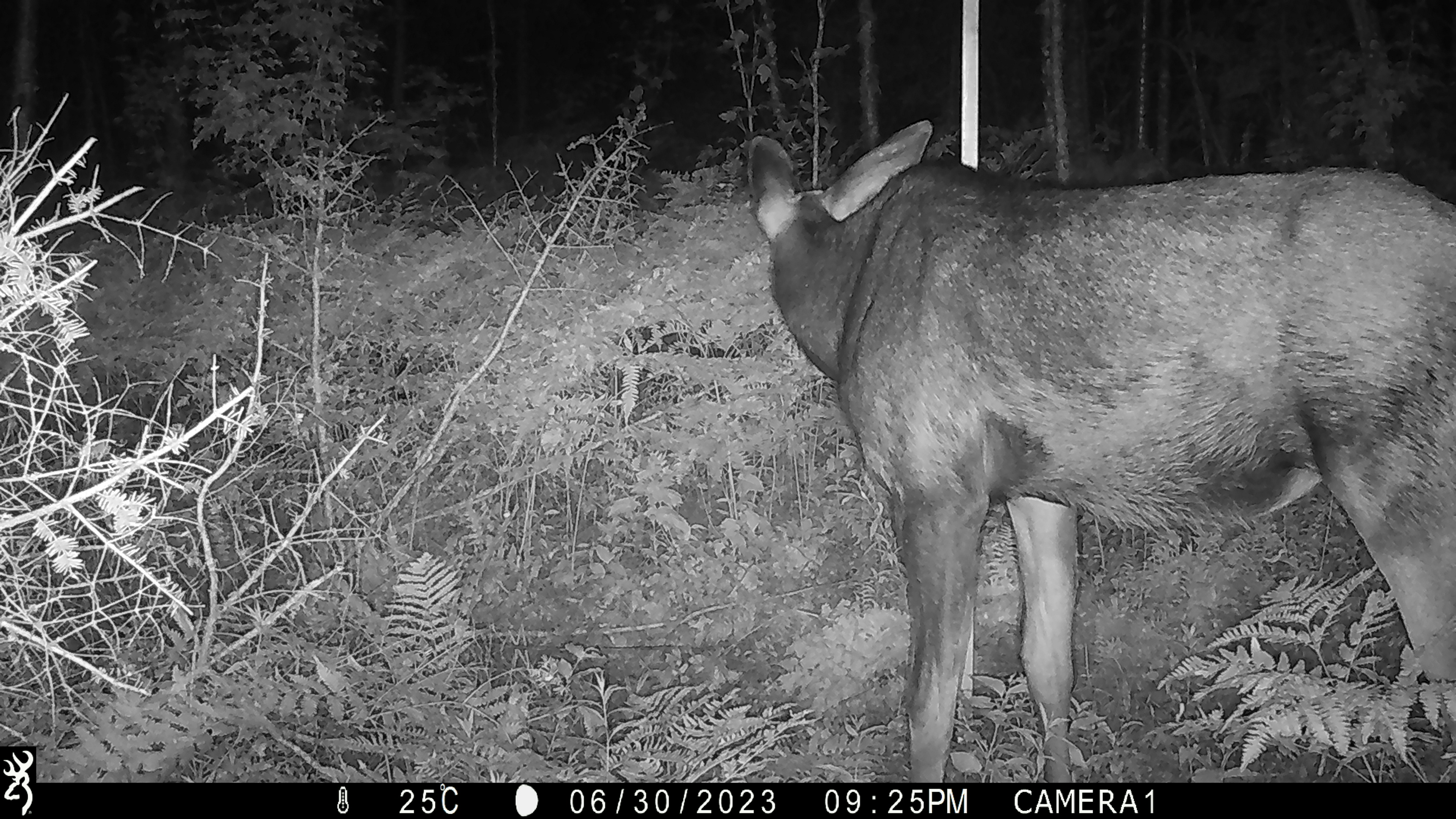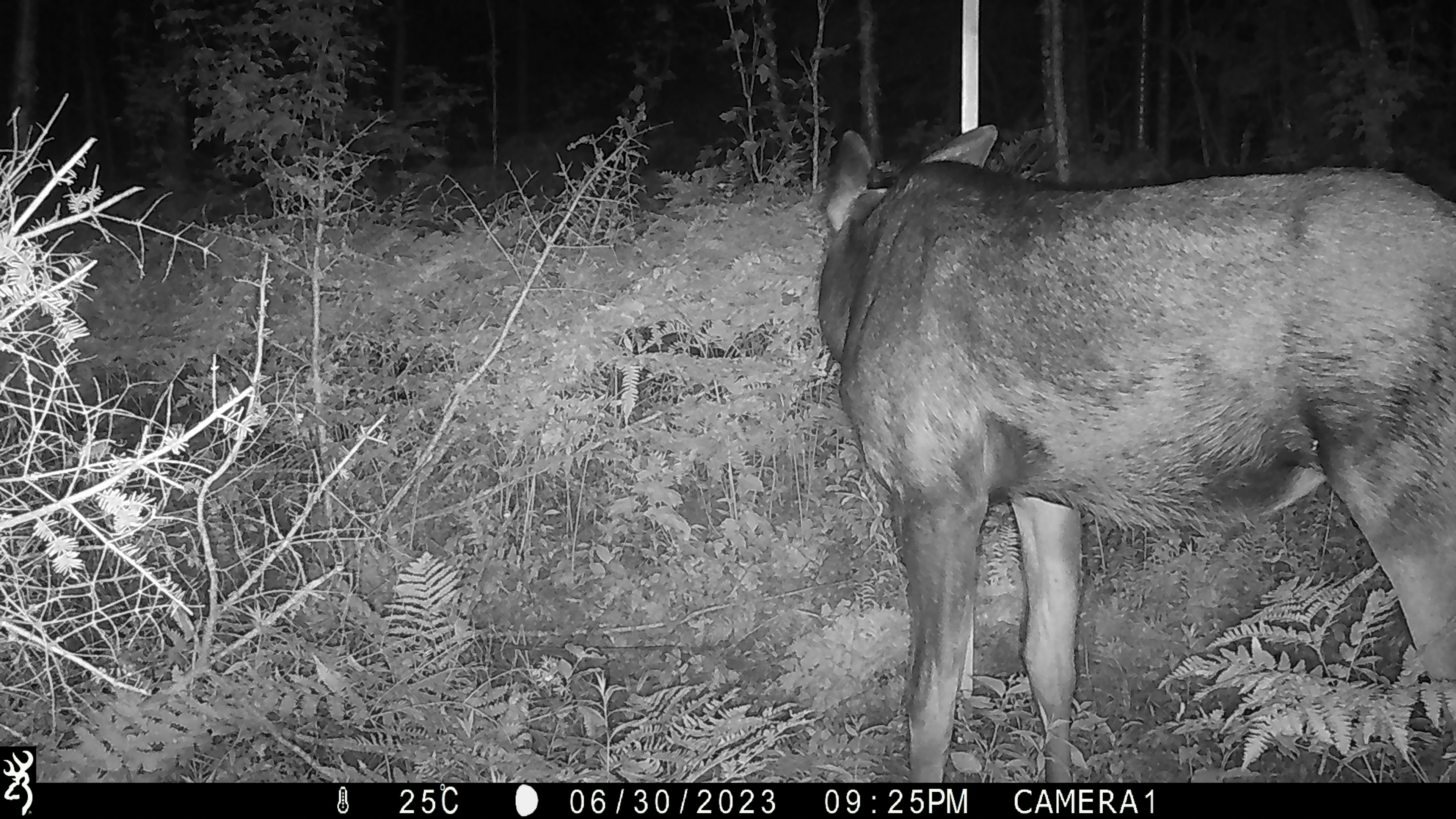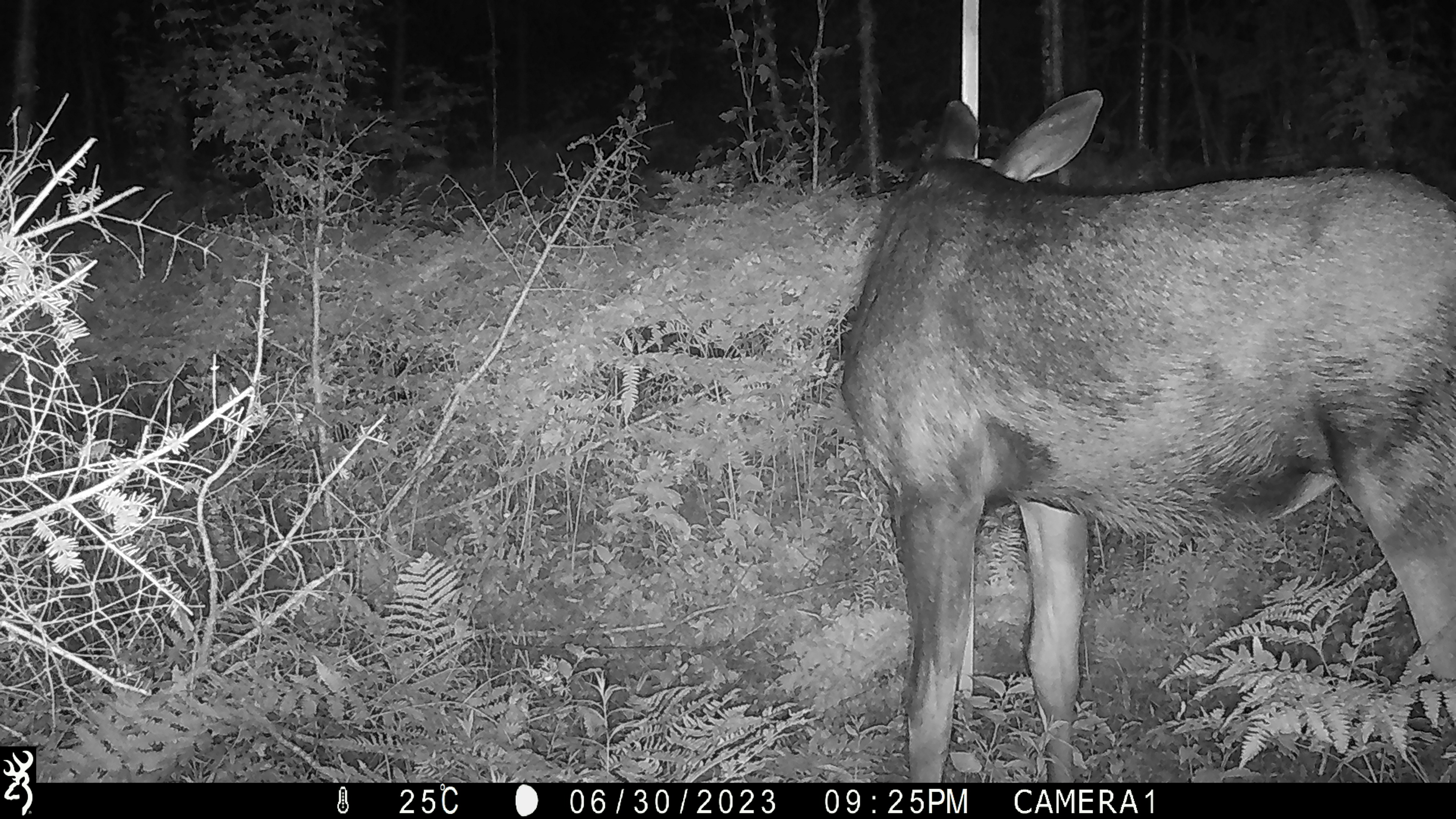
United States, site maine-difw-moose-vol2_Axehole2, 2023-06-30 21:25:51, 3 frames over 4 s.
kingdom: Animalia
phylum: Chordata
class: Mammalia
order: Artiodactyla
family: Cervidae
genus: Alces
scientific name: Alces alces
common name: moose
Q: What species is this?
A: Moose (Alces alces).